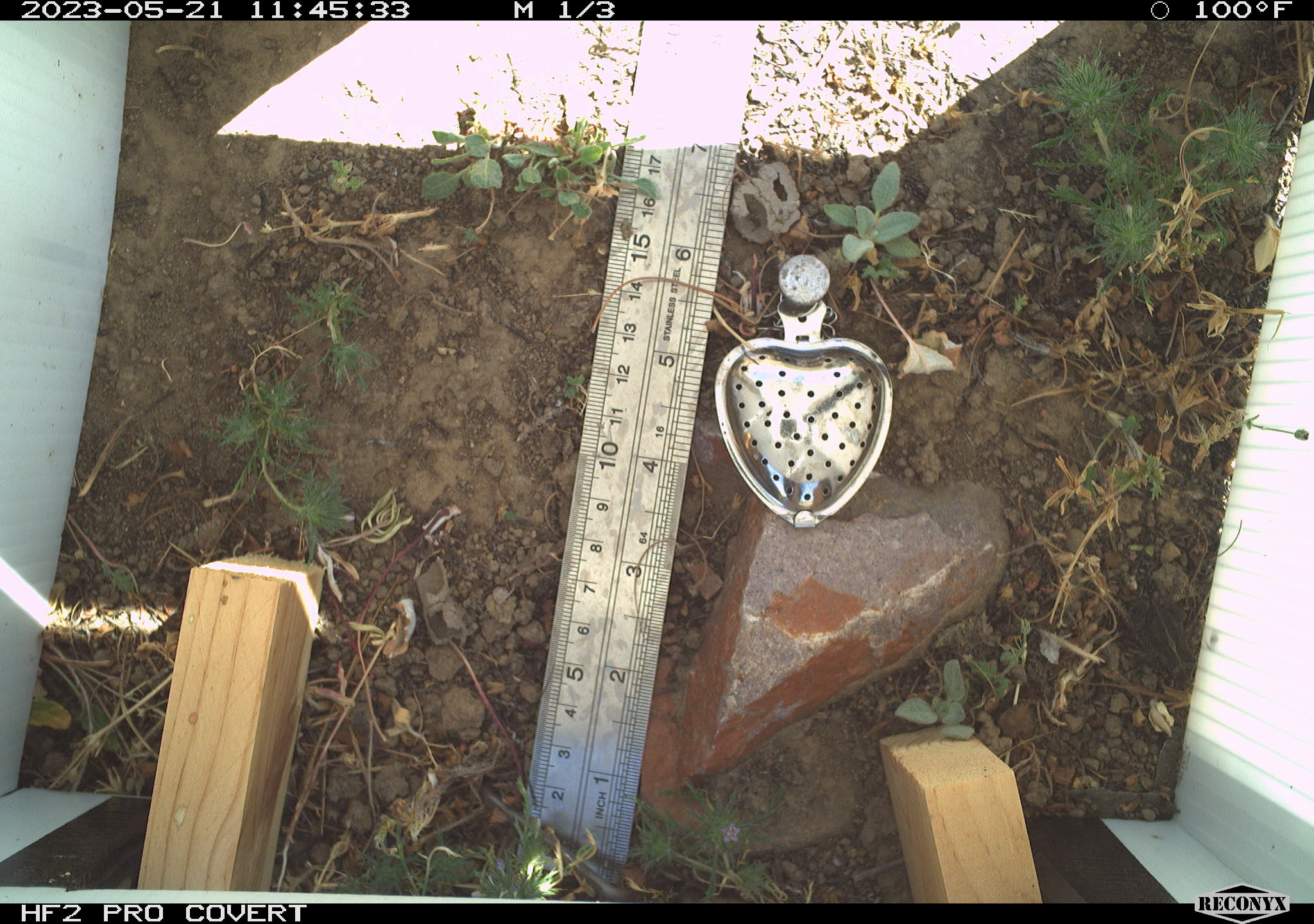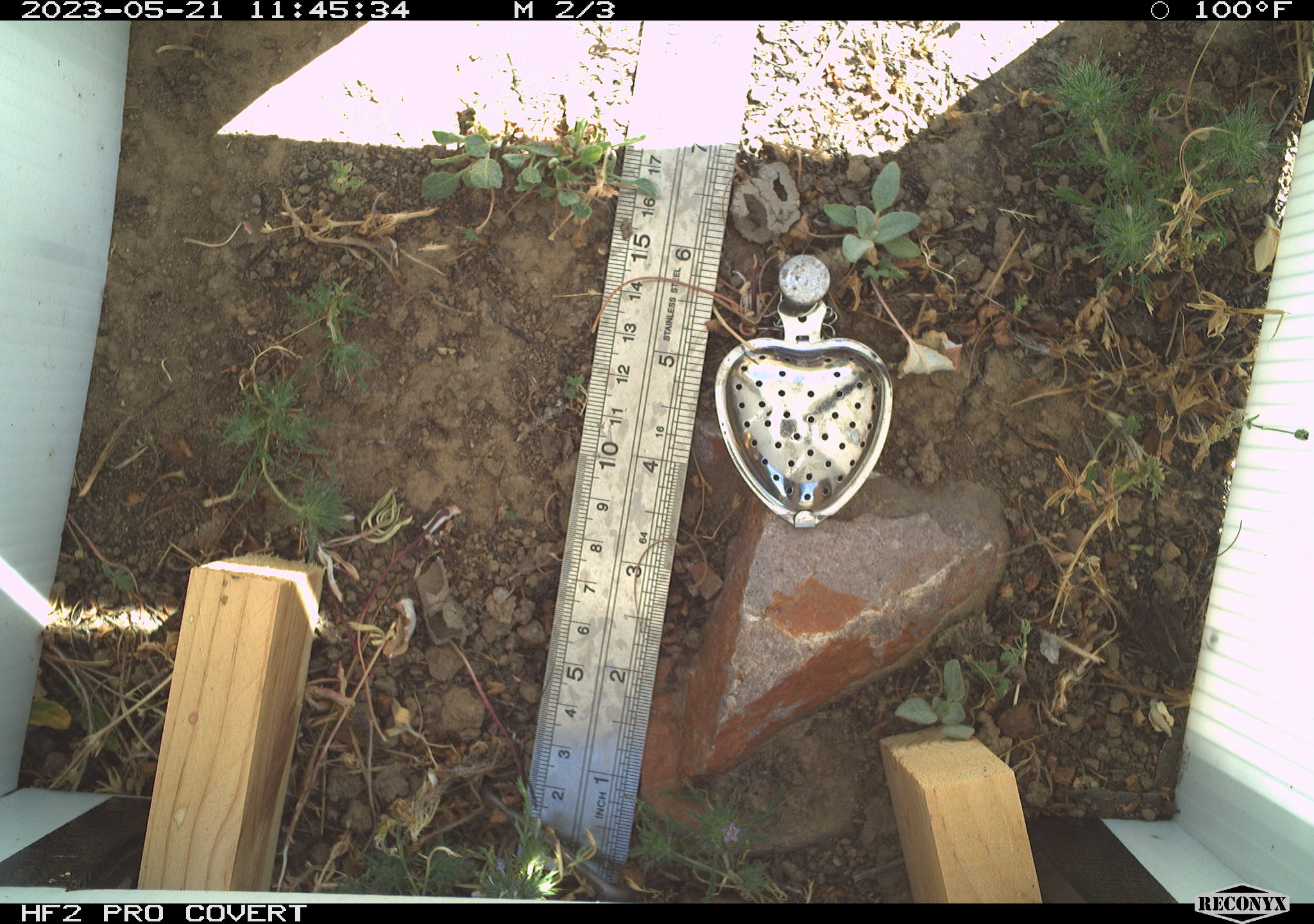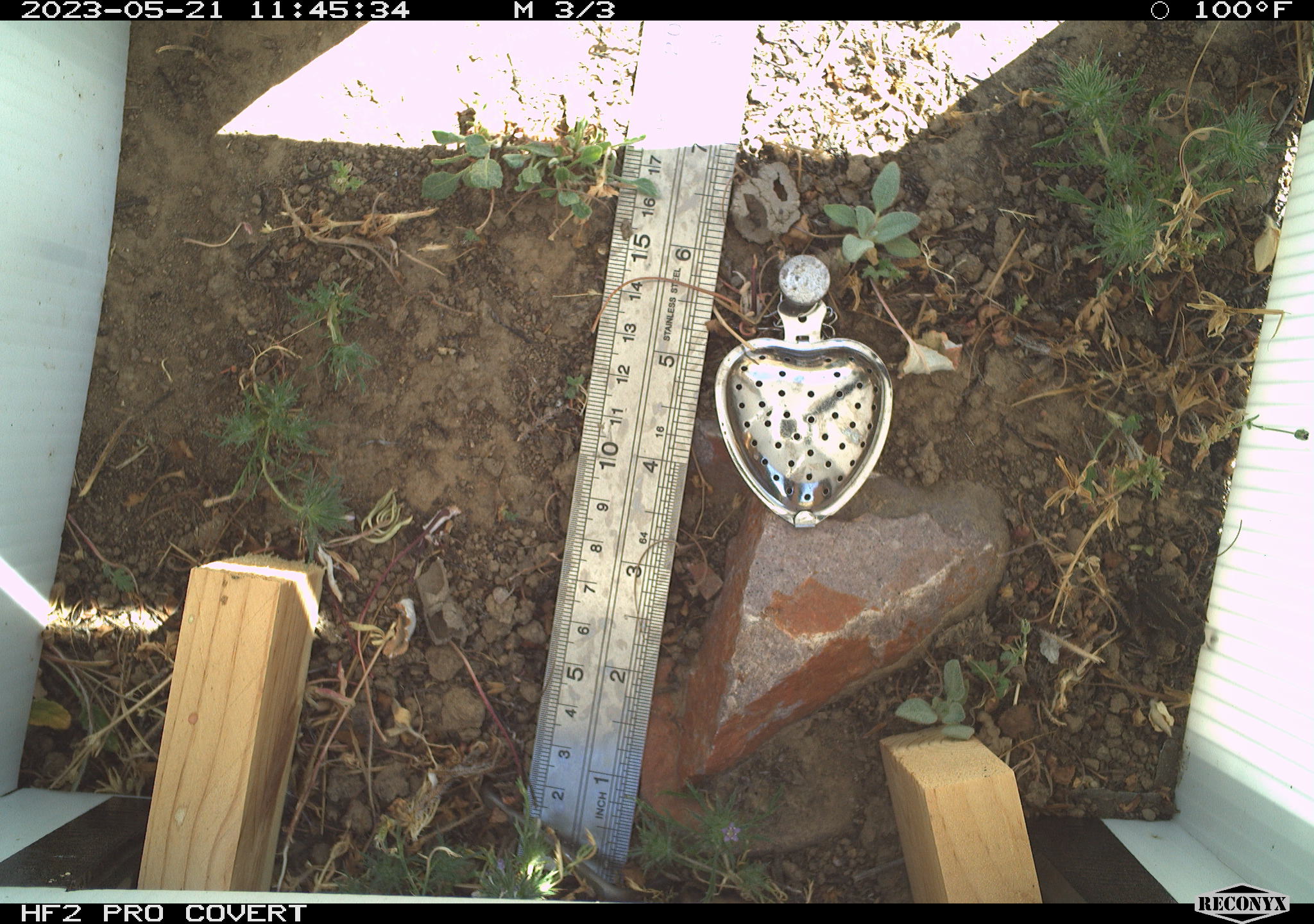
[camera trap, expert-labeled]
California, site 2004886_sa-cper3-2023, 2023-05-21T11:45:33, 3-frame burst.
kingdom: Animalia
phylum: Chordata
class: Amphibia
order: Anura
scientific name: Anura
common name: frogs